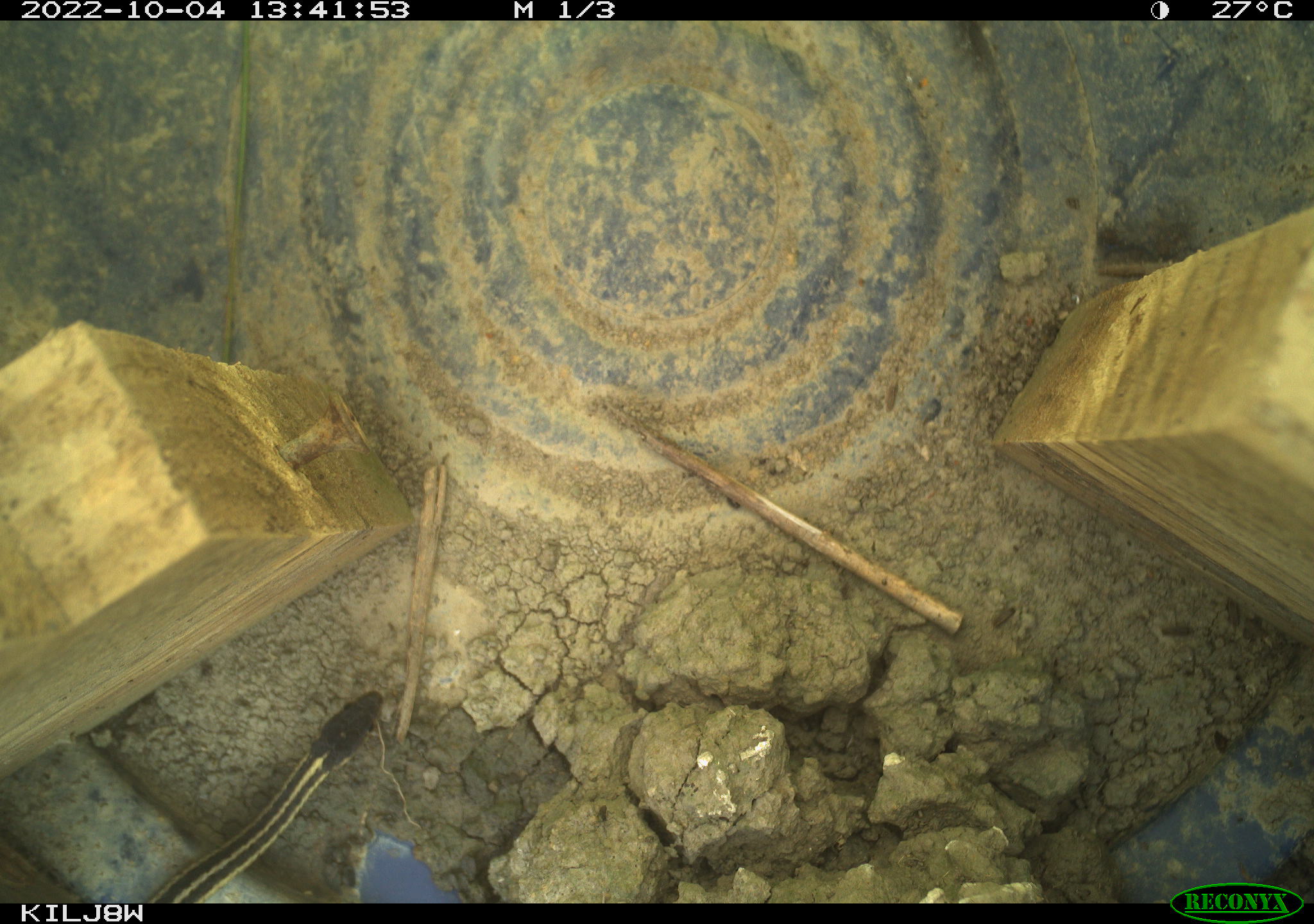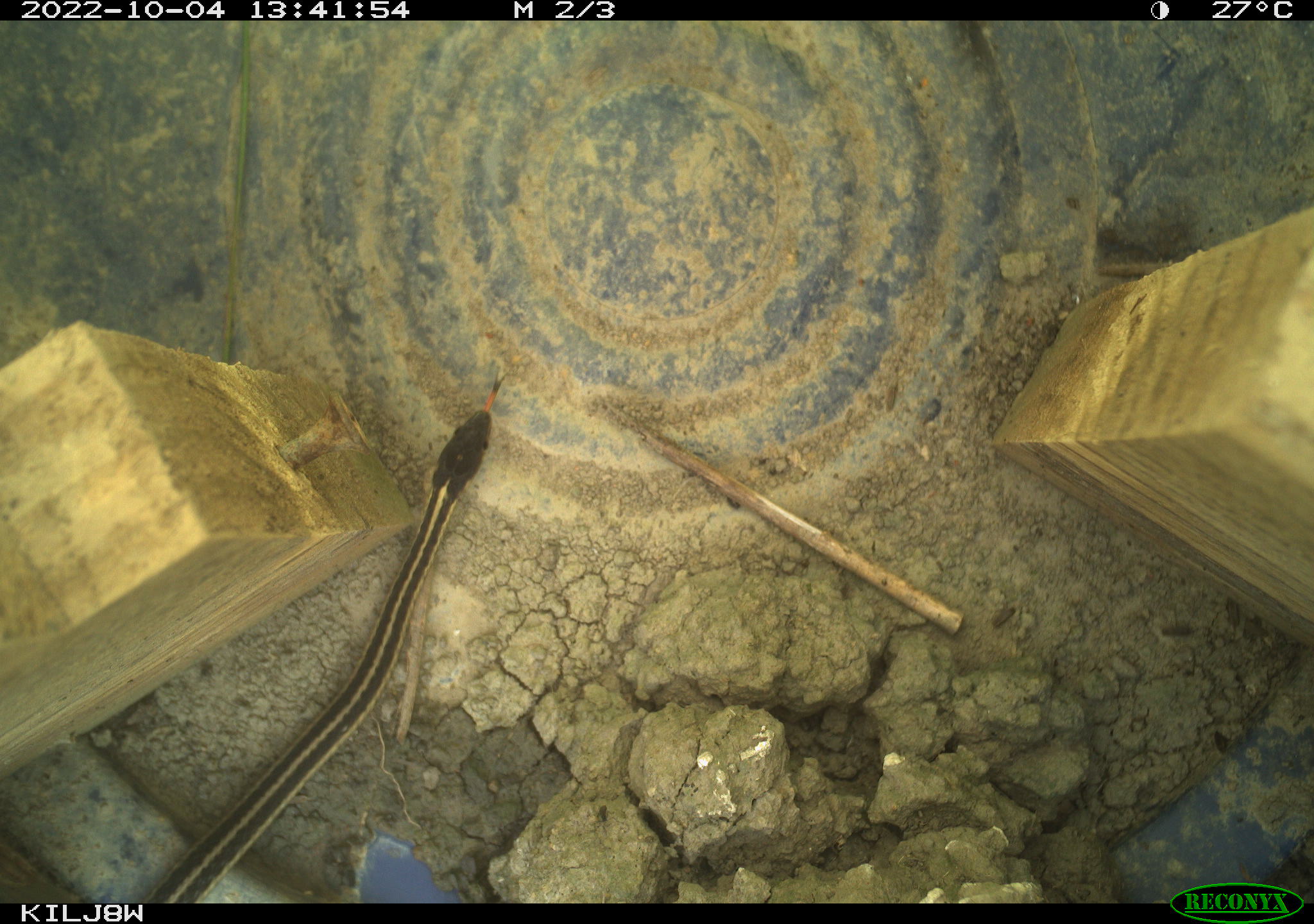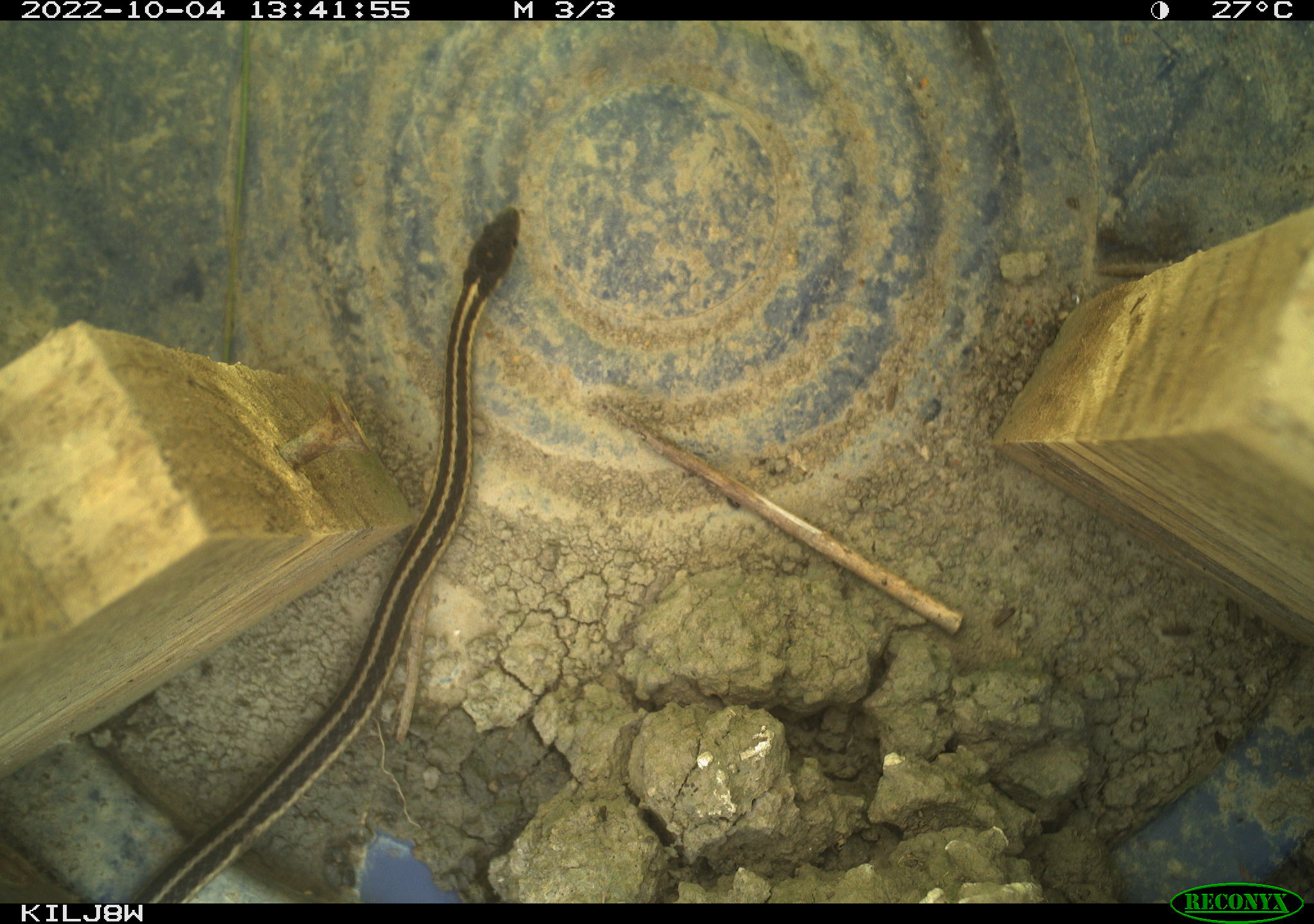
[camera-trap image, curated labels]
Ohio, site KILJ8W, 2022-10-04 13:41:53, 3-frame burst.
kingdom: Animalia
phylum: Chordata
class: Reptilia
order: Squamata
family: Colubridae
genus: Thamnophis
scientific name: Thamnophis sirtalis sirtalis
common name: eastern gartersnake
Eastern gartersnake (Thamnophis sirtalis sirtalis).